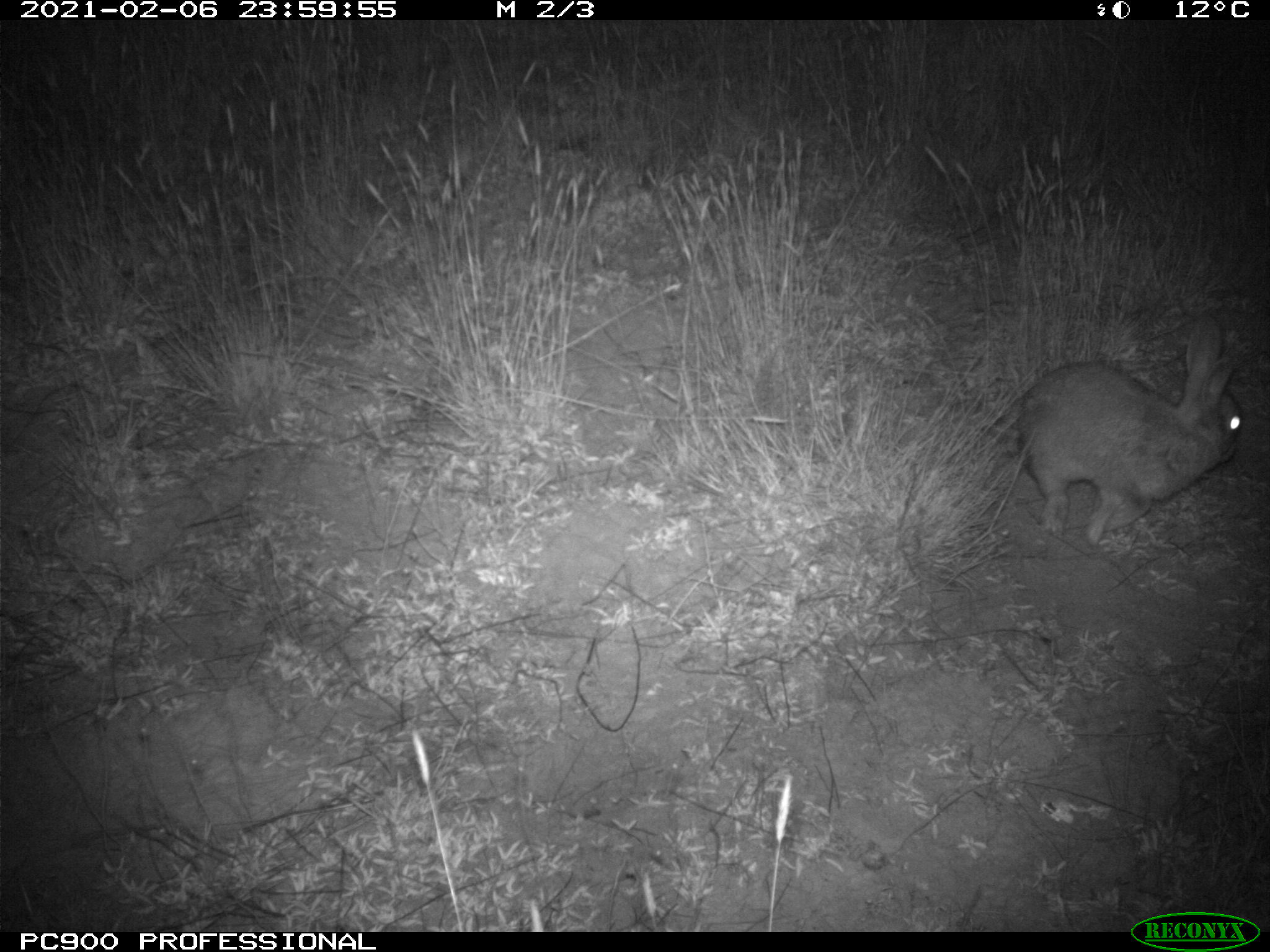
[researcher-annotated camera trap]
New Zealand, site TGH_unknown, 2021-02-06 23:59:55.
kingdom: Animalia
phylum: Chordata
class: Mammalia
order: Lagomorpha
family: Leporidae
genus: Oryctolagus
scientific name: Oryctolagus cuniculus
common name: european rabbit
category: rabbit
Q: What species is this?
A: Rabbit (european rabbit) (Oryctolagus cuniculus).